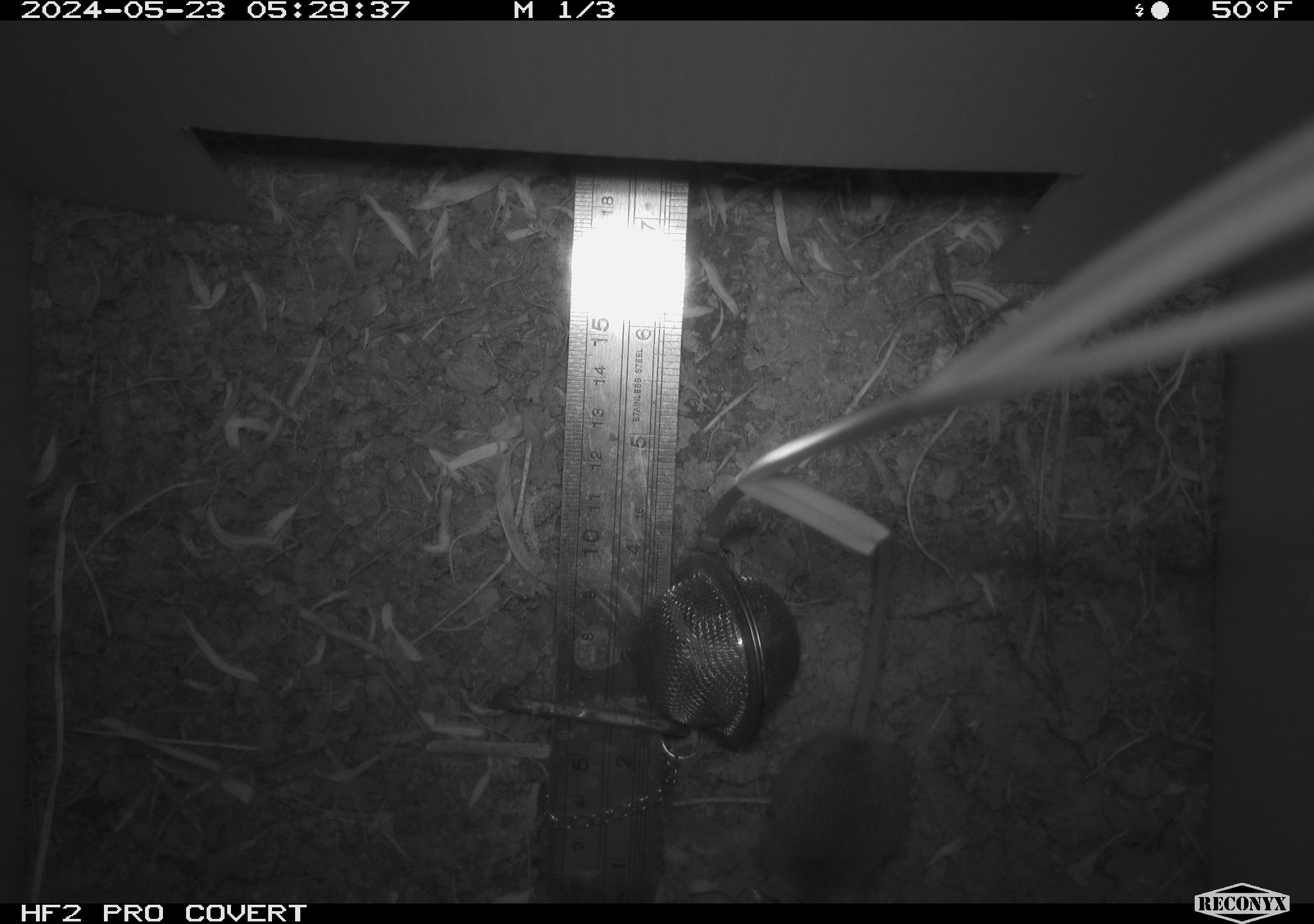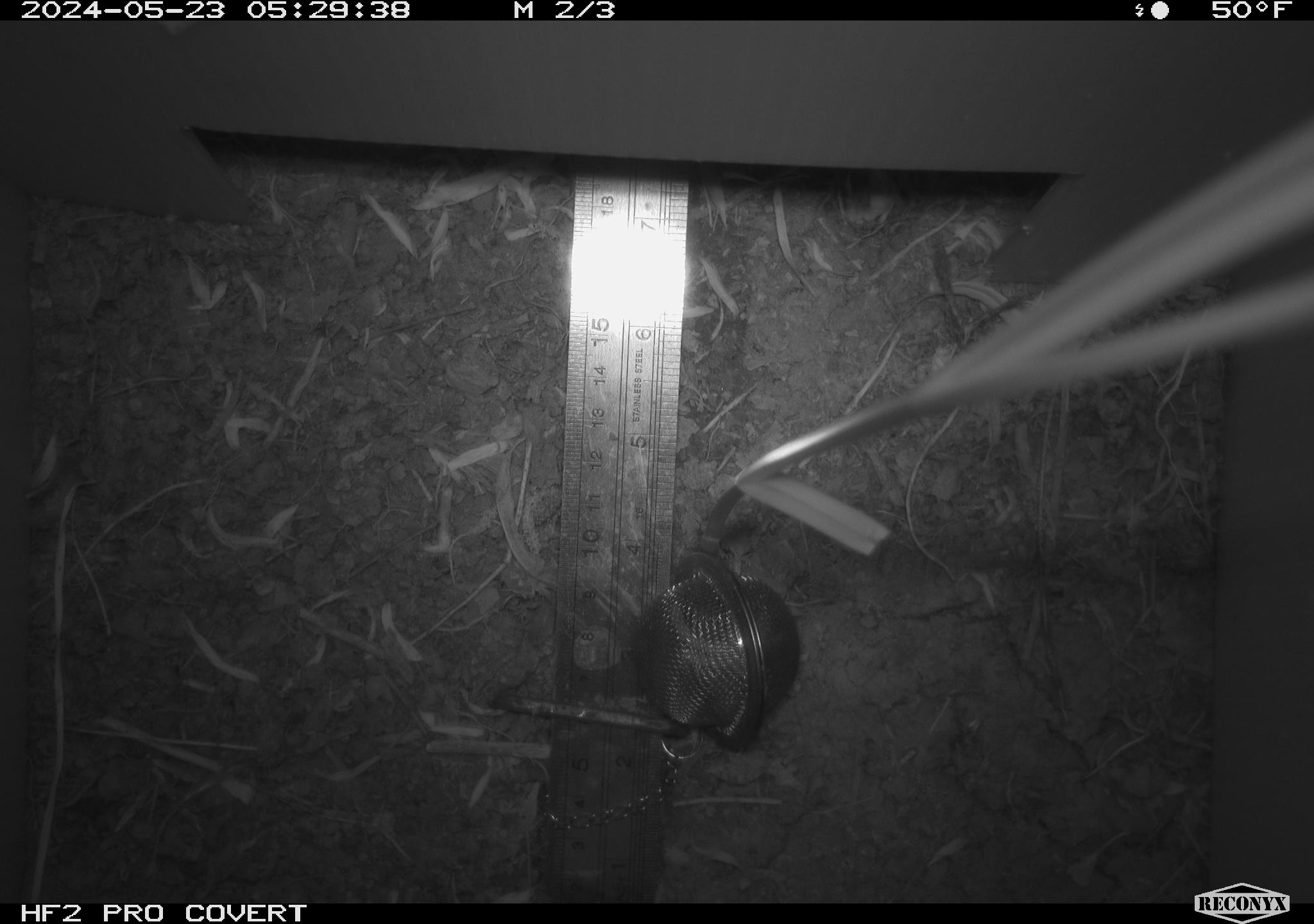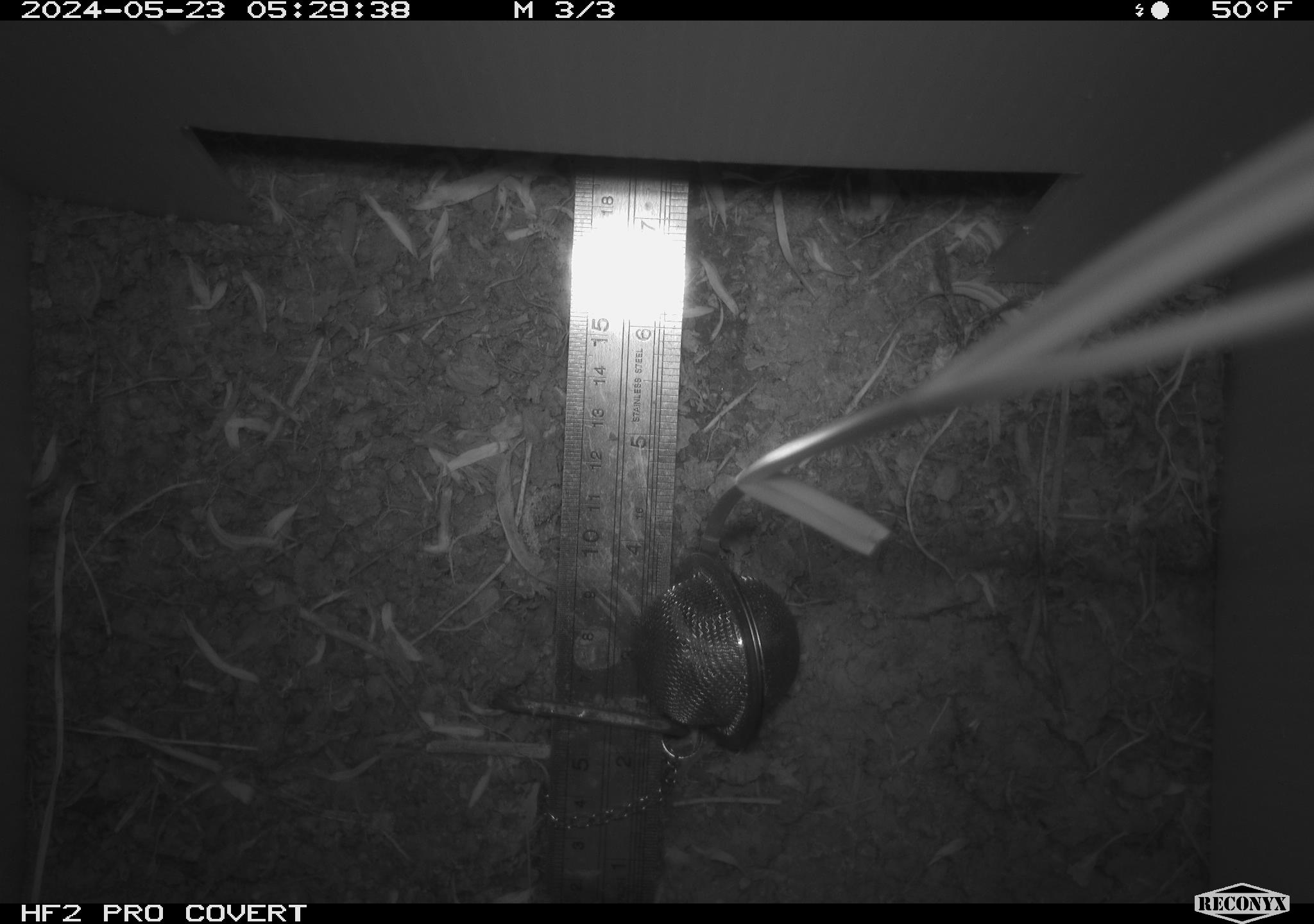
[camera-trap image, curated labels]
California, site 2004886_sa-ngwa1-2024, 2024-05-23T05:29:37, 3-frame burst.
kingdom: Animalia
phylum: Chordata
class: Mammalia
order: Rodentia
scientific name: Rodentia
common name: mouse species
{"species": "mouse species (Rodentia)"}